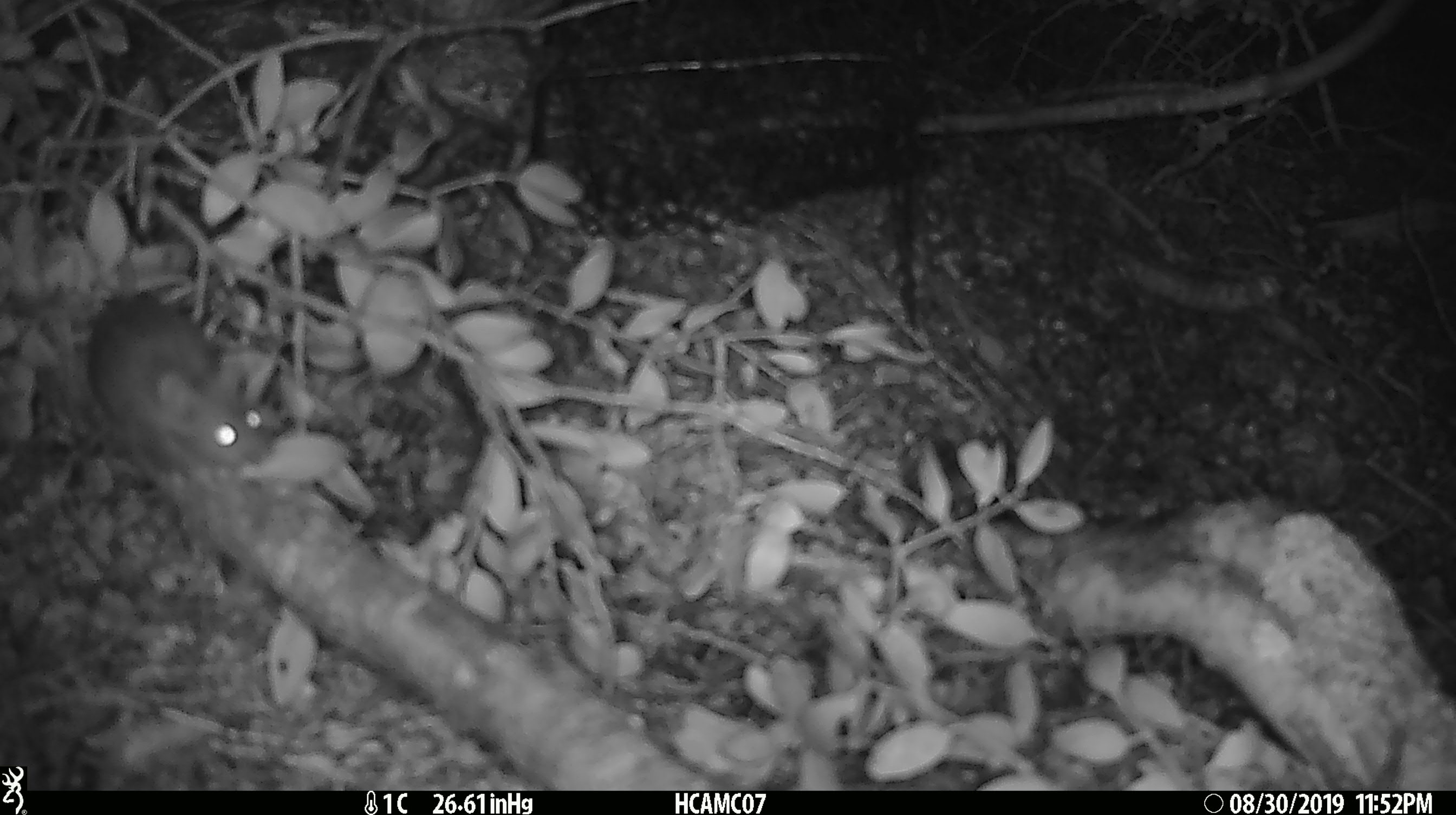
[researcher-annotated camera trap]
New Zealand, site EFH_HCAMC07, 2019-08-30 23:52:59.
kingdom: Animalia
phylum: Chordata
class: Mammalia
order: Rodentia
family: Muridae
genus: Mus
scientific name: Mus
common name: mouse